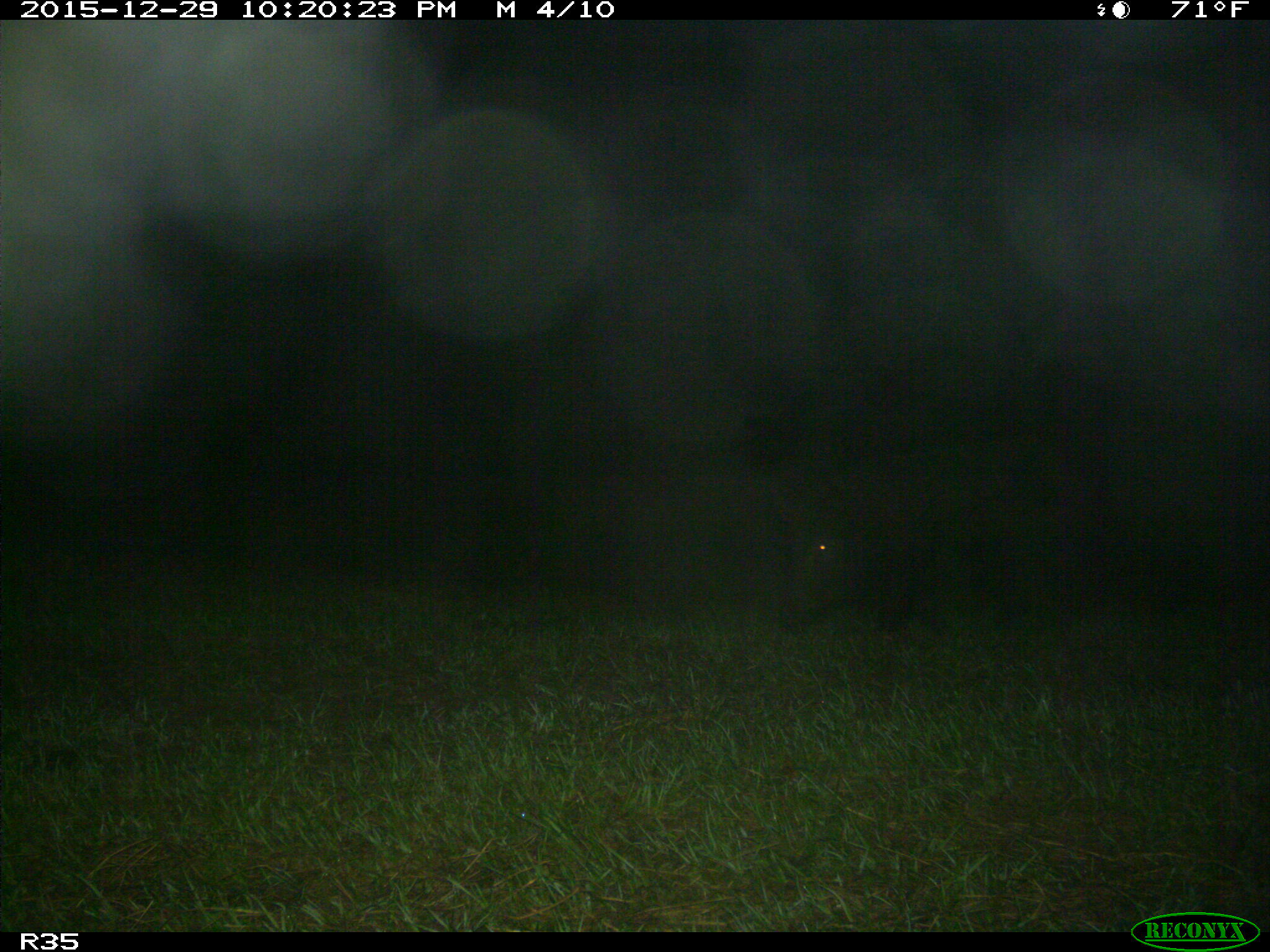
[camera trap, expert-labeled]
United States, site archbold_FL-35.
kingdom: Animalia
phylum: Chordata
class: Mammalia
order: Artiodactyla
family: Suidae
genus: Sus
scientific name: Sus scrofa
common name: wild boar